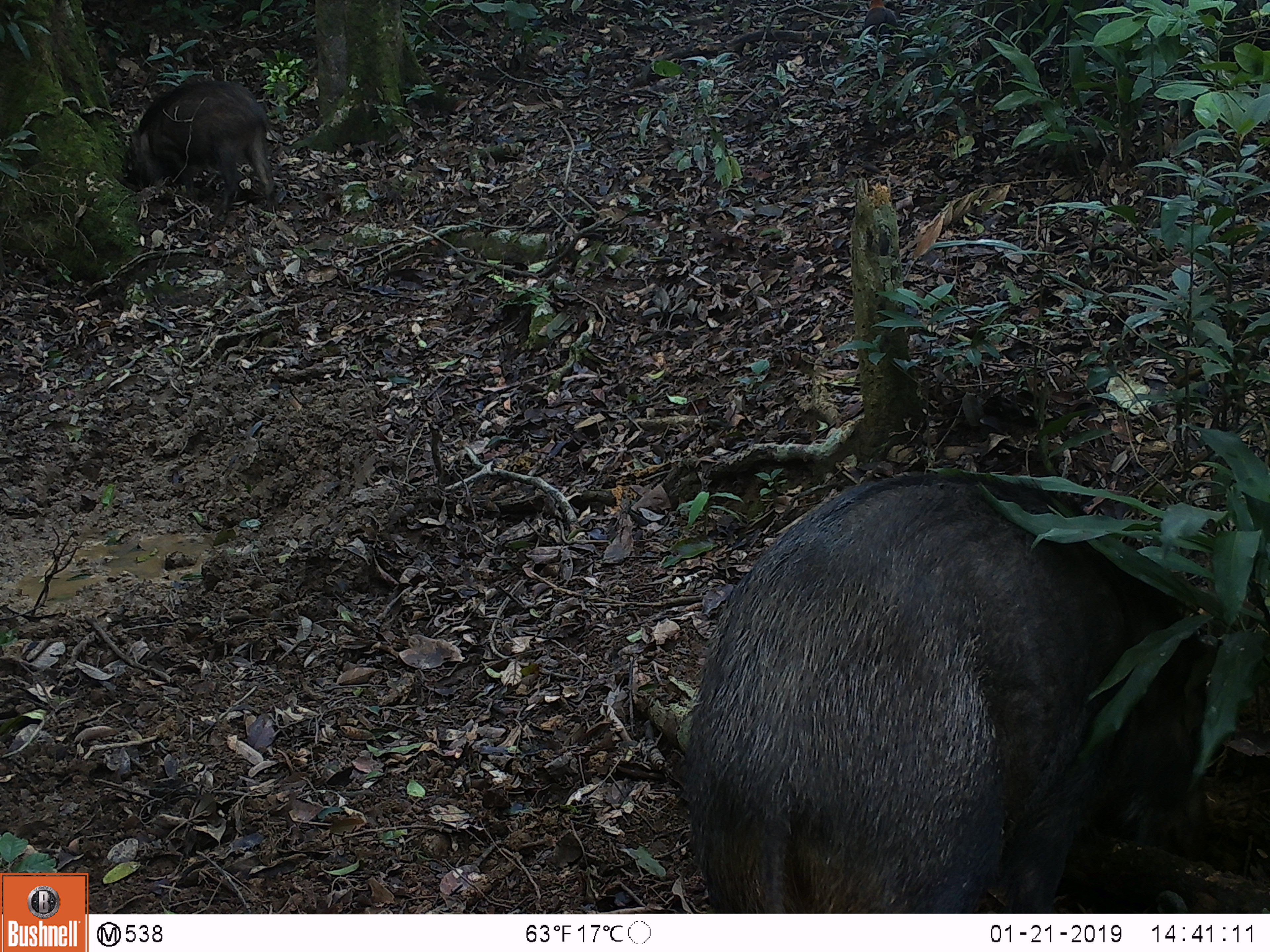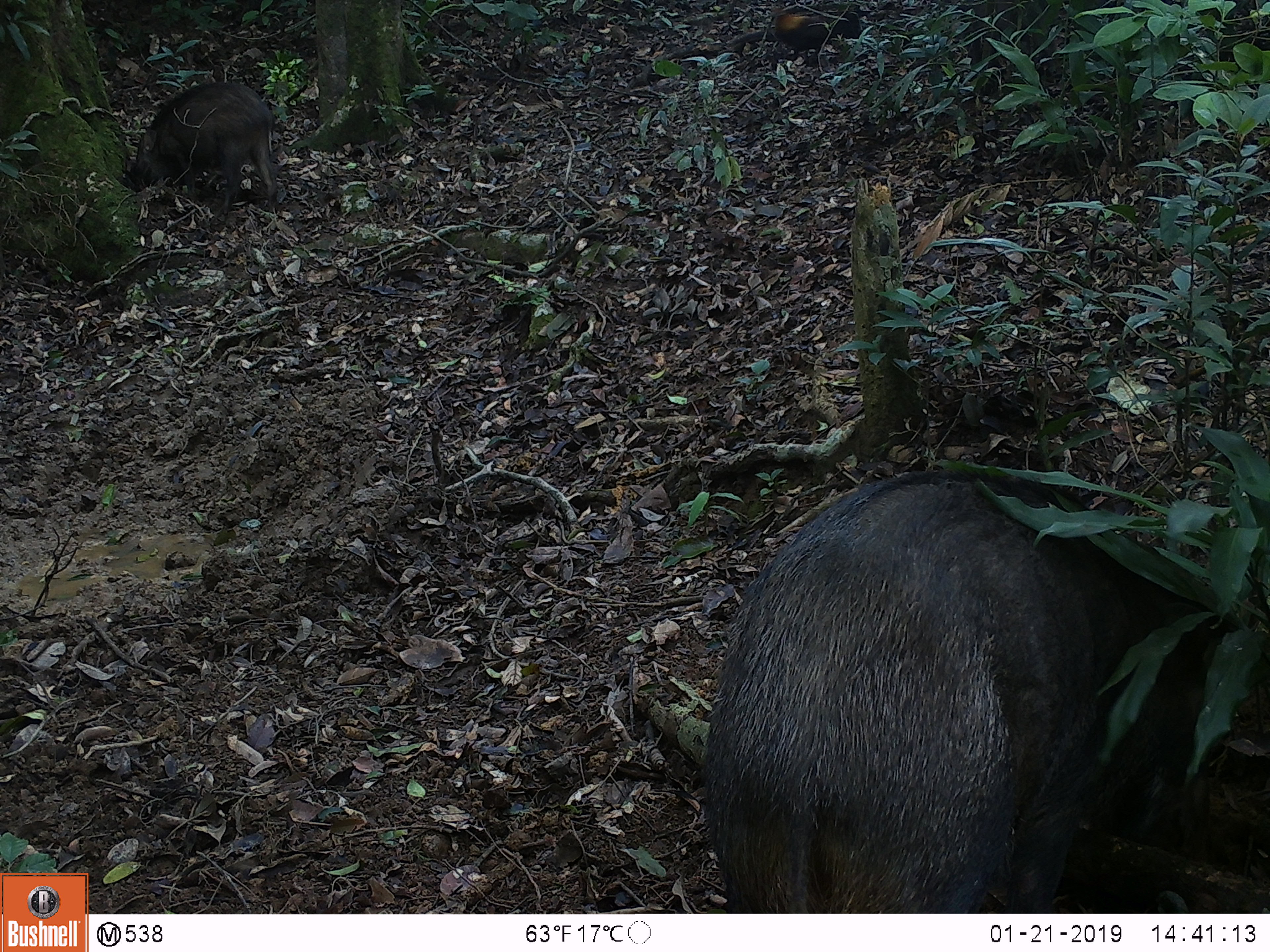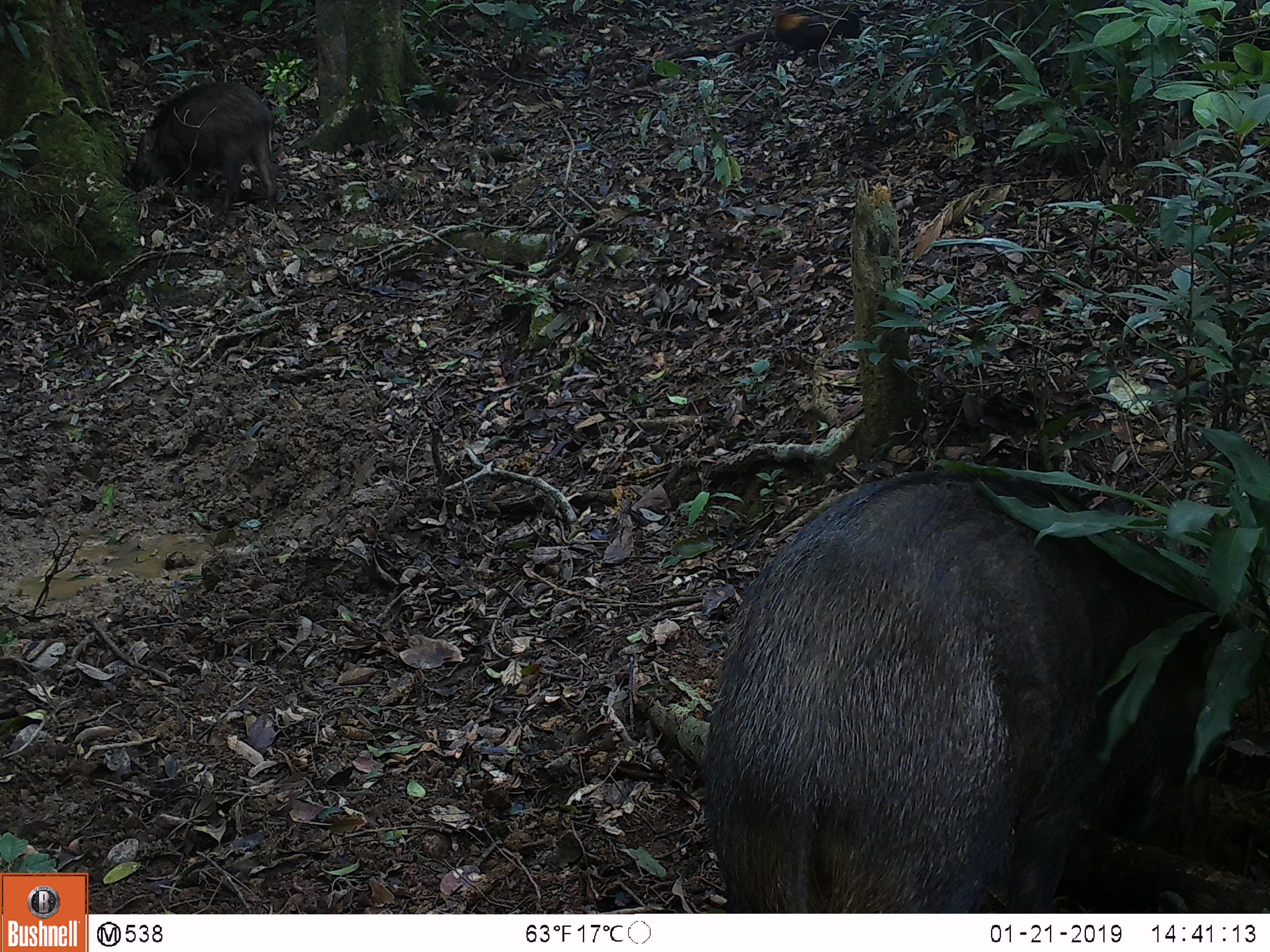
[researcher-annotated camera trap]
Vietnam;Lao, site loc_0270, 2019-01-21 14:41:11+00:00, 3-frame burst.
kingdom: Animalia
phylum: Chordata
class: Mammalia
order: Artiodactyla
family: Suidae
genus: Sus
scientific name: Sus scrofa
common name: eurasian wild pig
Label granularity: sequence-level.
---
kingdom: Animalia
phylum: Chordata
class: Aves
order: Galliformes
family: Phasianidae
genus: Gallus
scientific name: Gallus gallus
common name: red junglefowl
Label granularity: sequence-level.